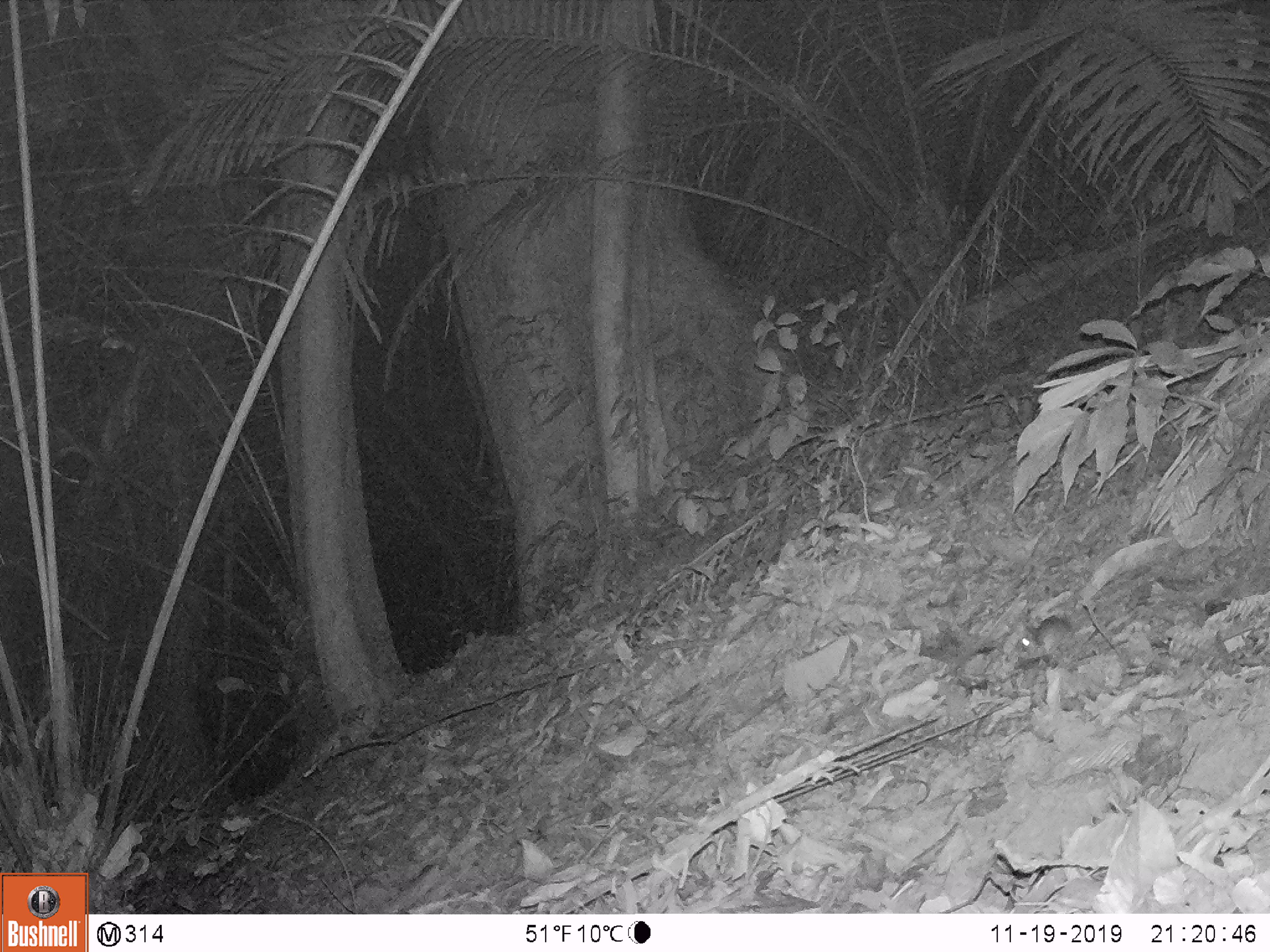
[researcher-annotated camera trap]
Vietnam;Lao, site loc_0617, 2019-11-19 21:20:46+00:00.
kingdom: Animalia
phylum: Chordata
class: Mammalia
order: Rodentia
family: Muridae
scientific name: Muridae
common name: old-world mice and rats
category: unidentified murid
Unidentified murid (old-world mice and rats) (Muridae). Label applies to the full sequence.